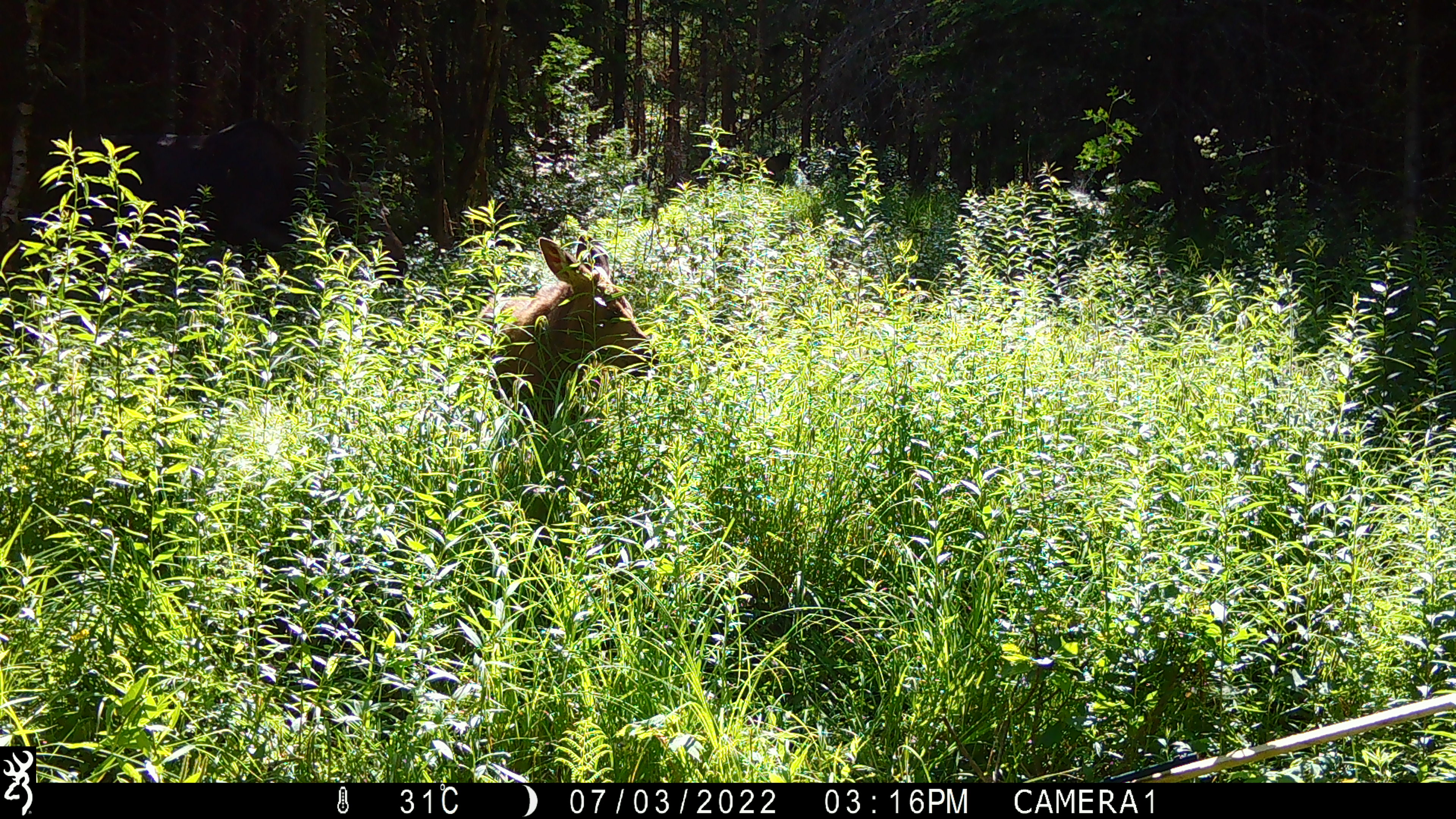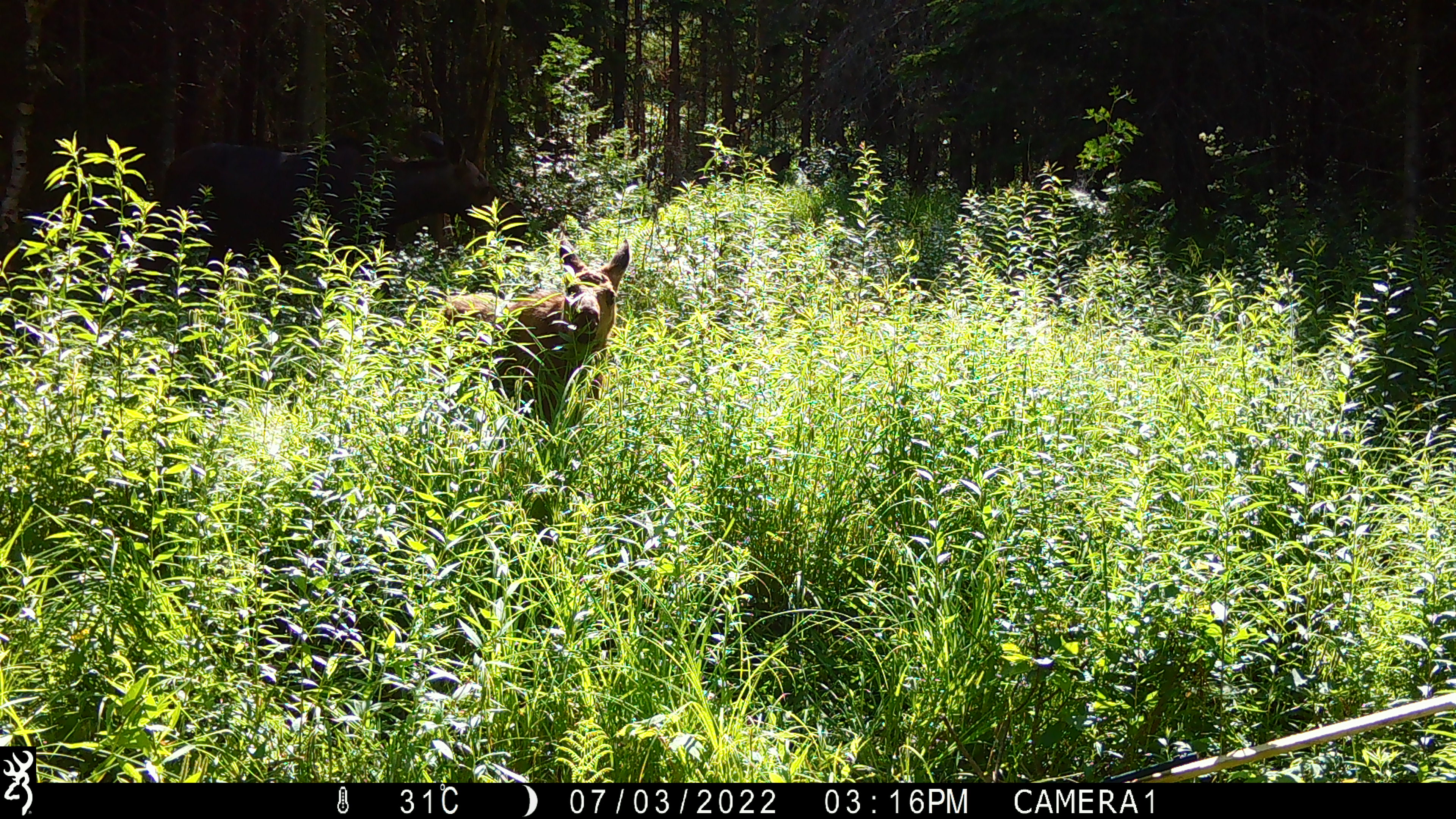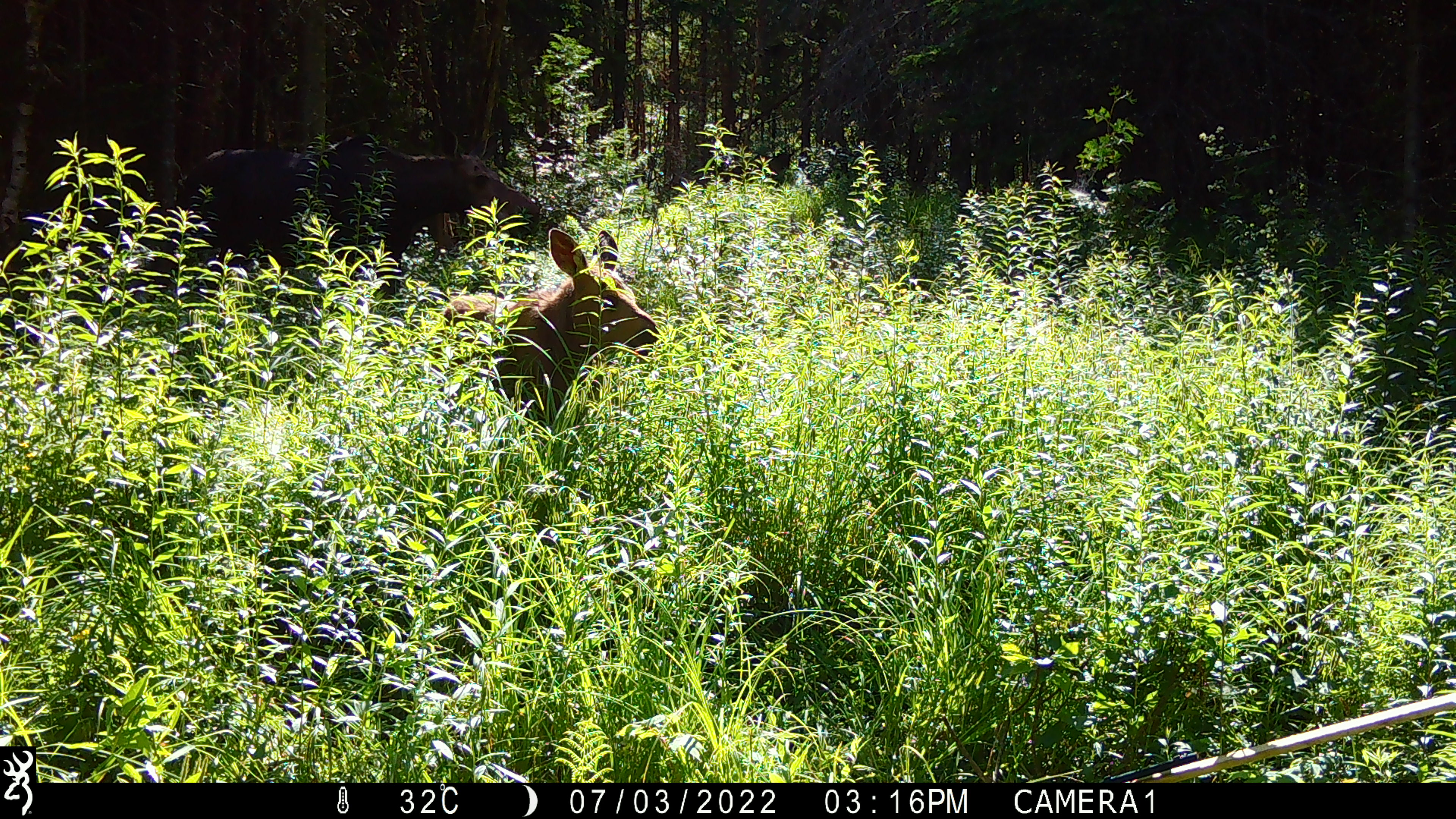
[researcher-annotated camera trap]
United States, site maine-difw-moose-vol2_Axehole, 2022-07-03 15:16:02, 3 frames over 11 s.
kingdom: Animalia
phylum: Chordata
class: Mammalia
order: Artiodactyla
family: Cervidae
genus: Alces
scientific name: Alces alces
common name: moose